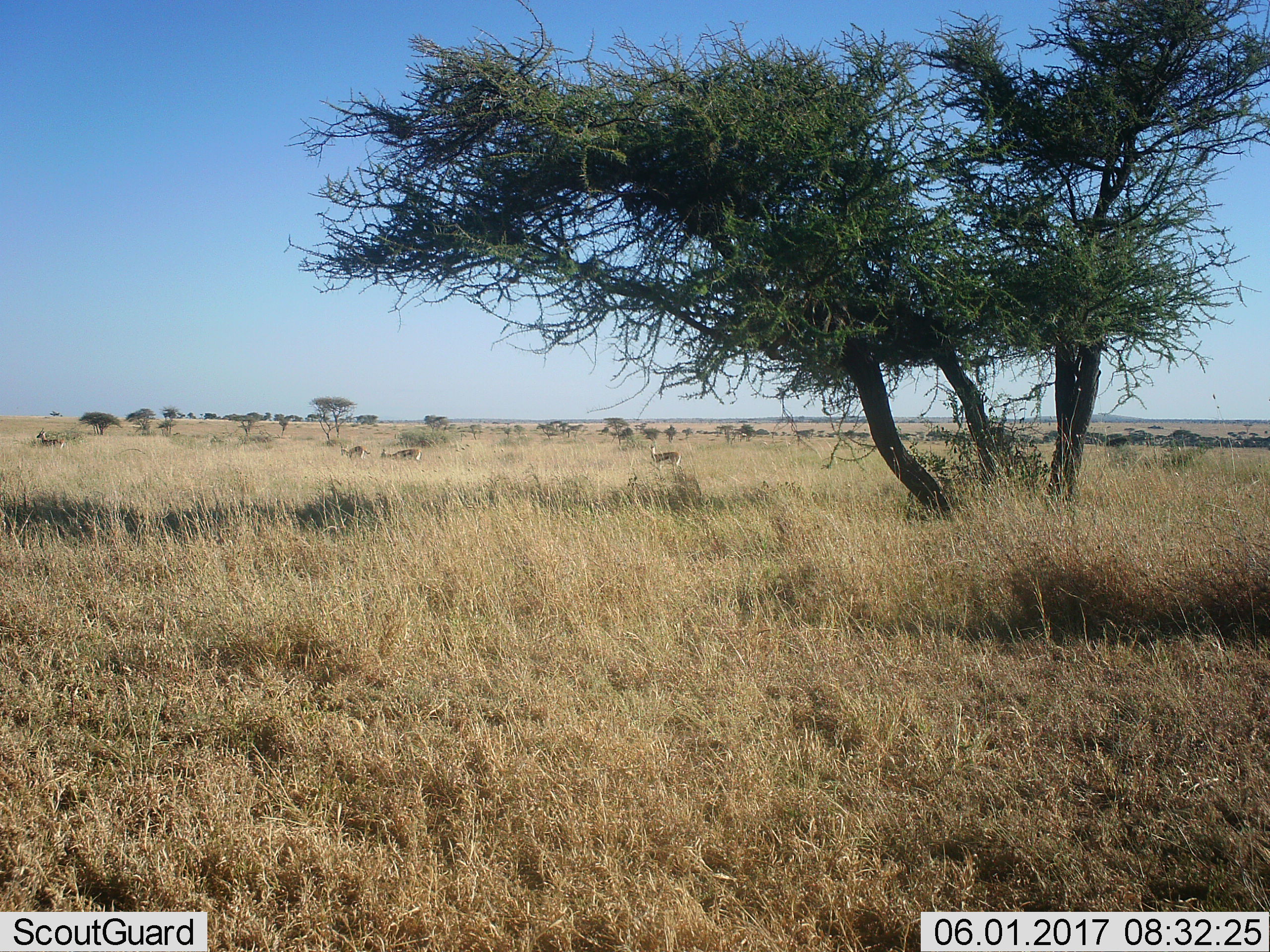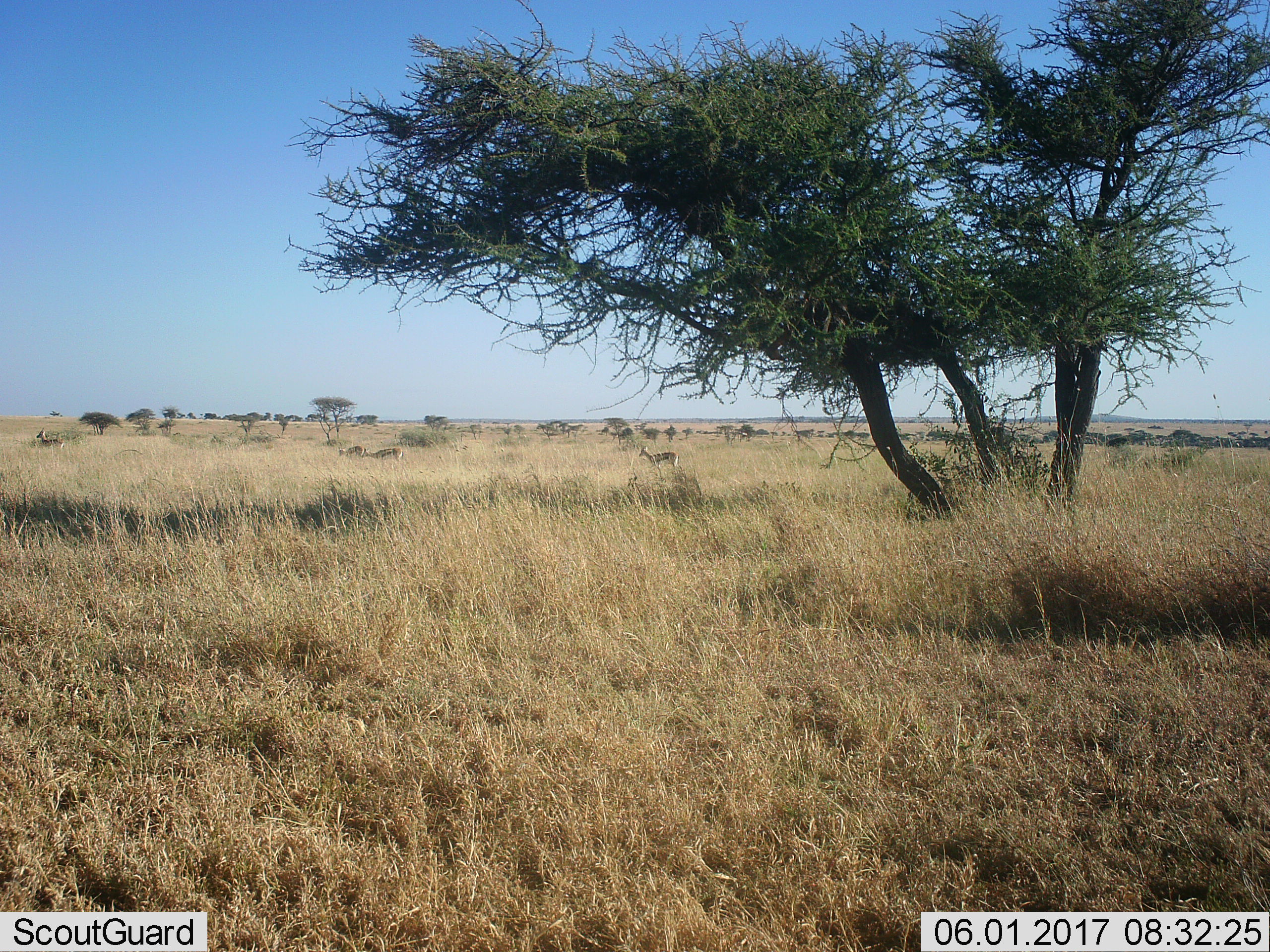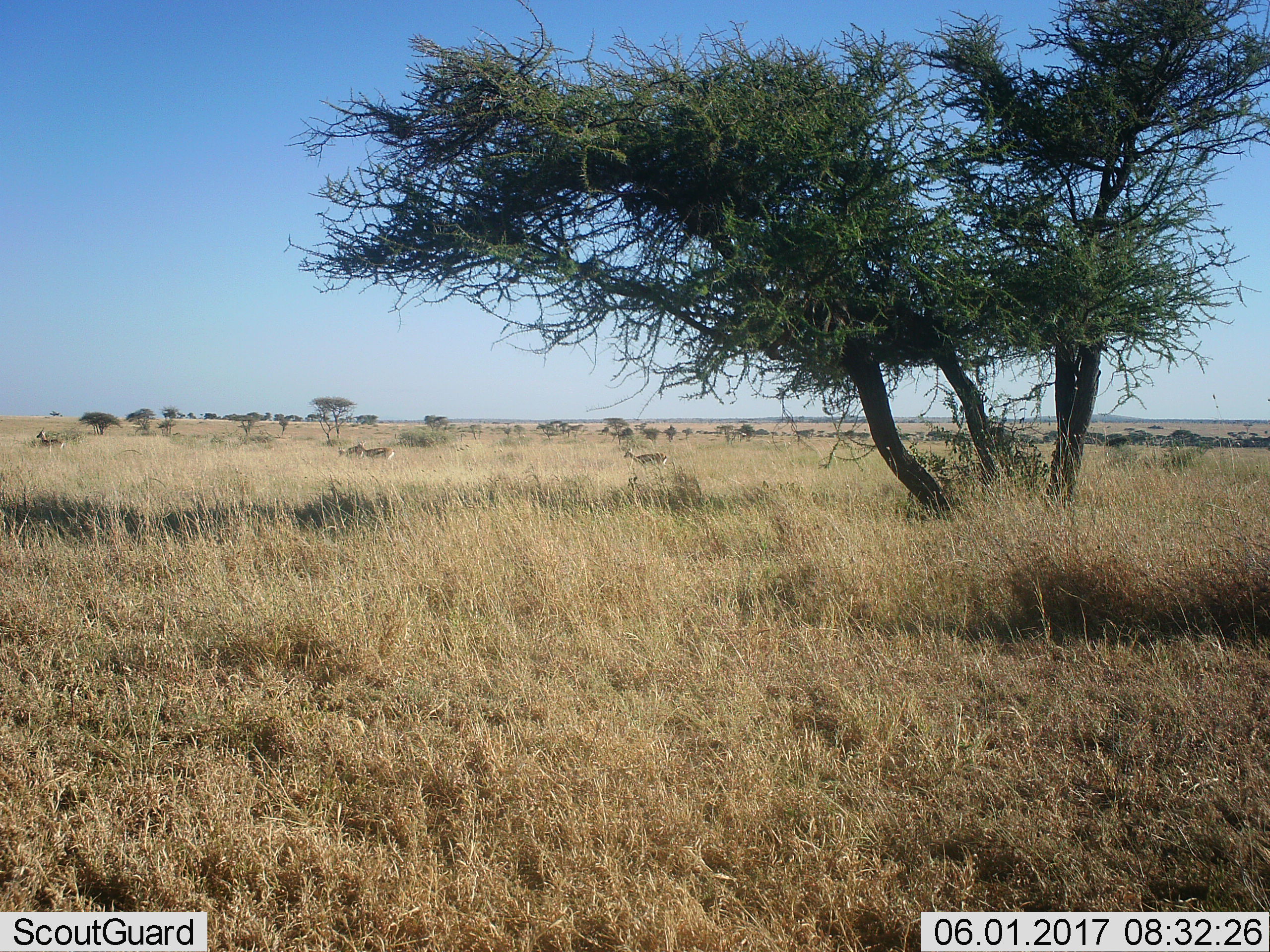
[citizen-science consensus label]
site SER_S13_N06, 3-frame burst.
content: unidentified animal